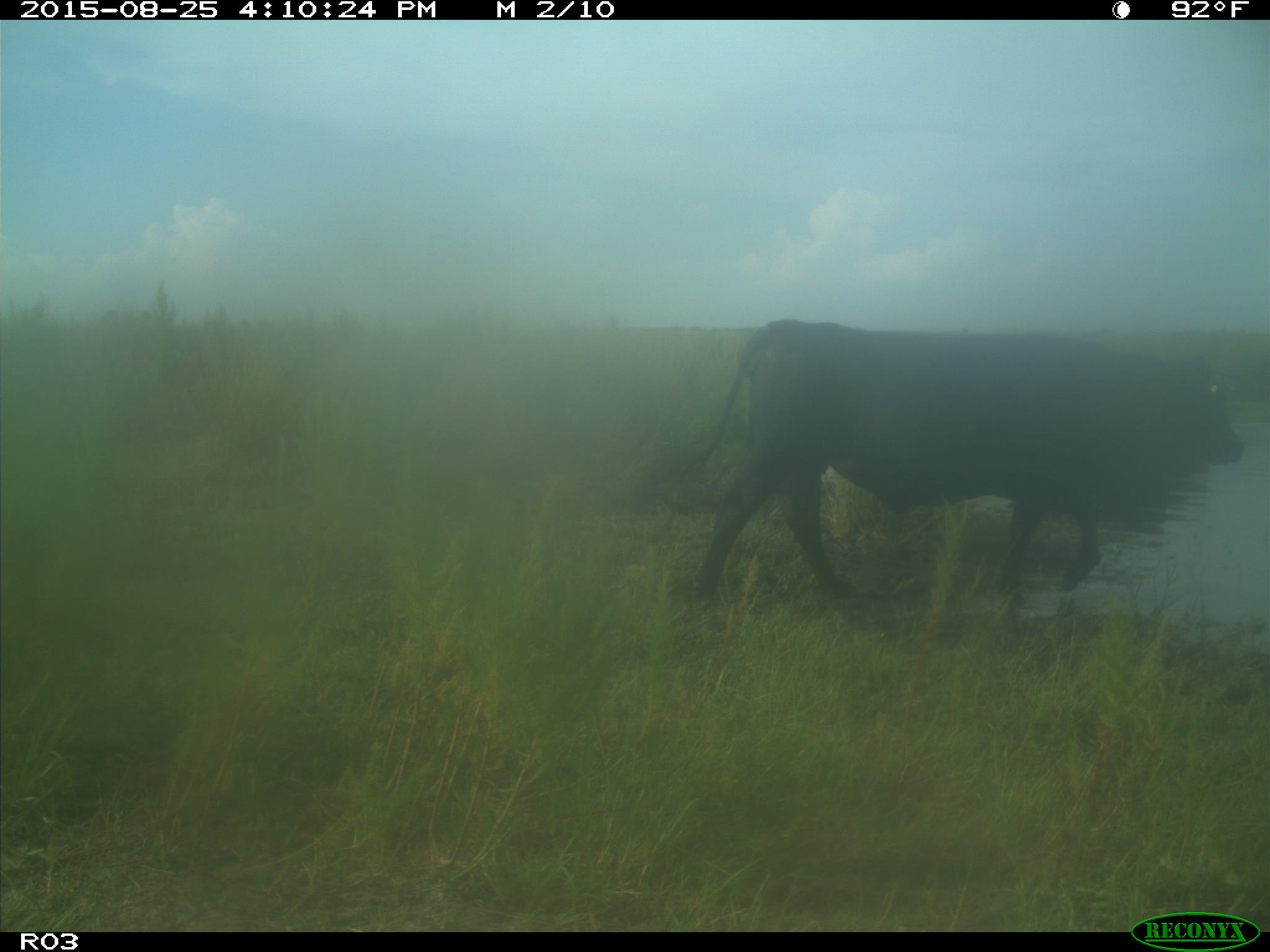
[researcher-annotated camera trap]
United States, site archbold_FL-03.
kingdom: Animalia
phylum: Chordata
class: Mammalia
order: Artiodactyla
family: Bovidae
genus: Bos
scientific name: Bos taurus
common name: domestic cow